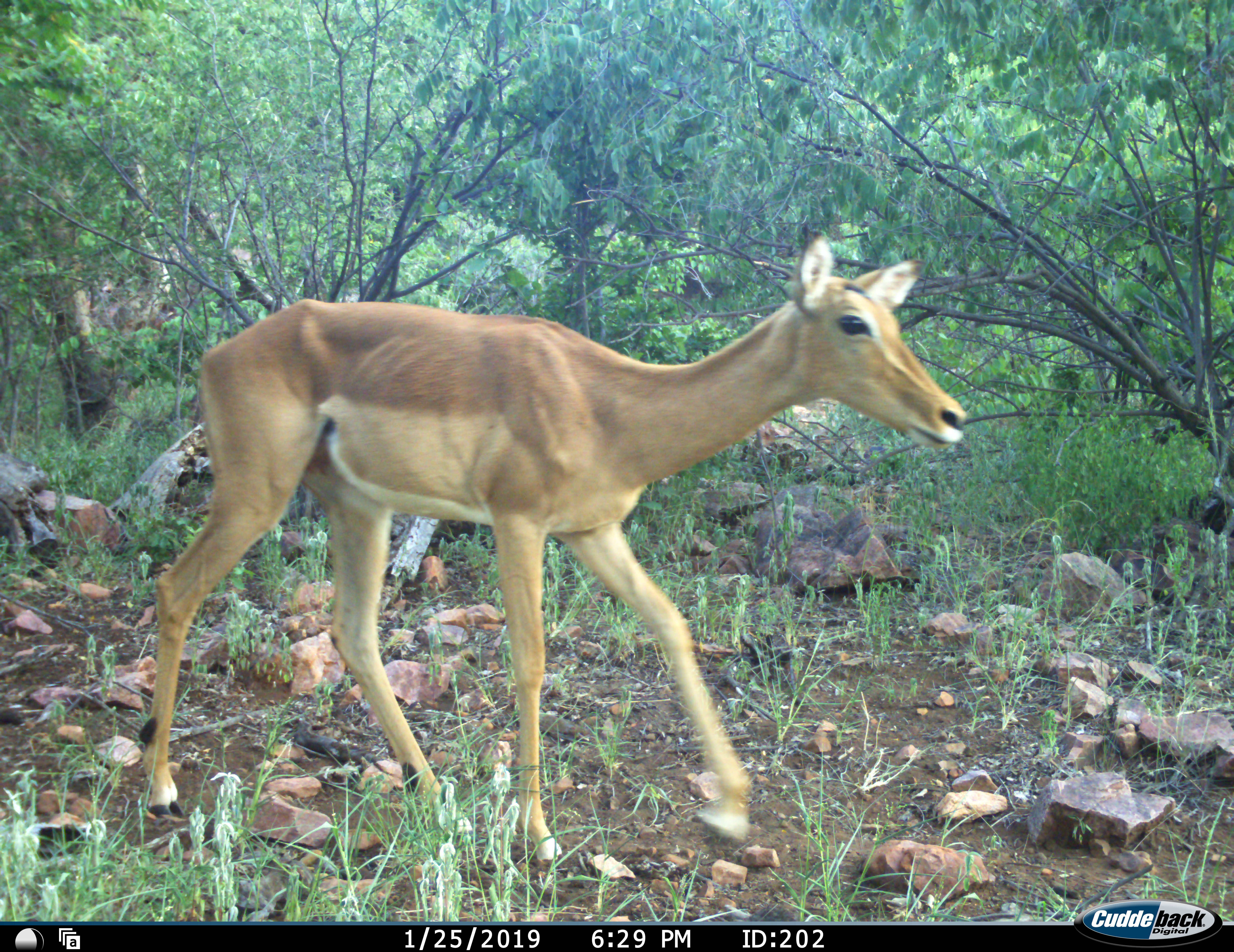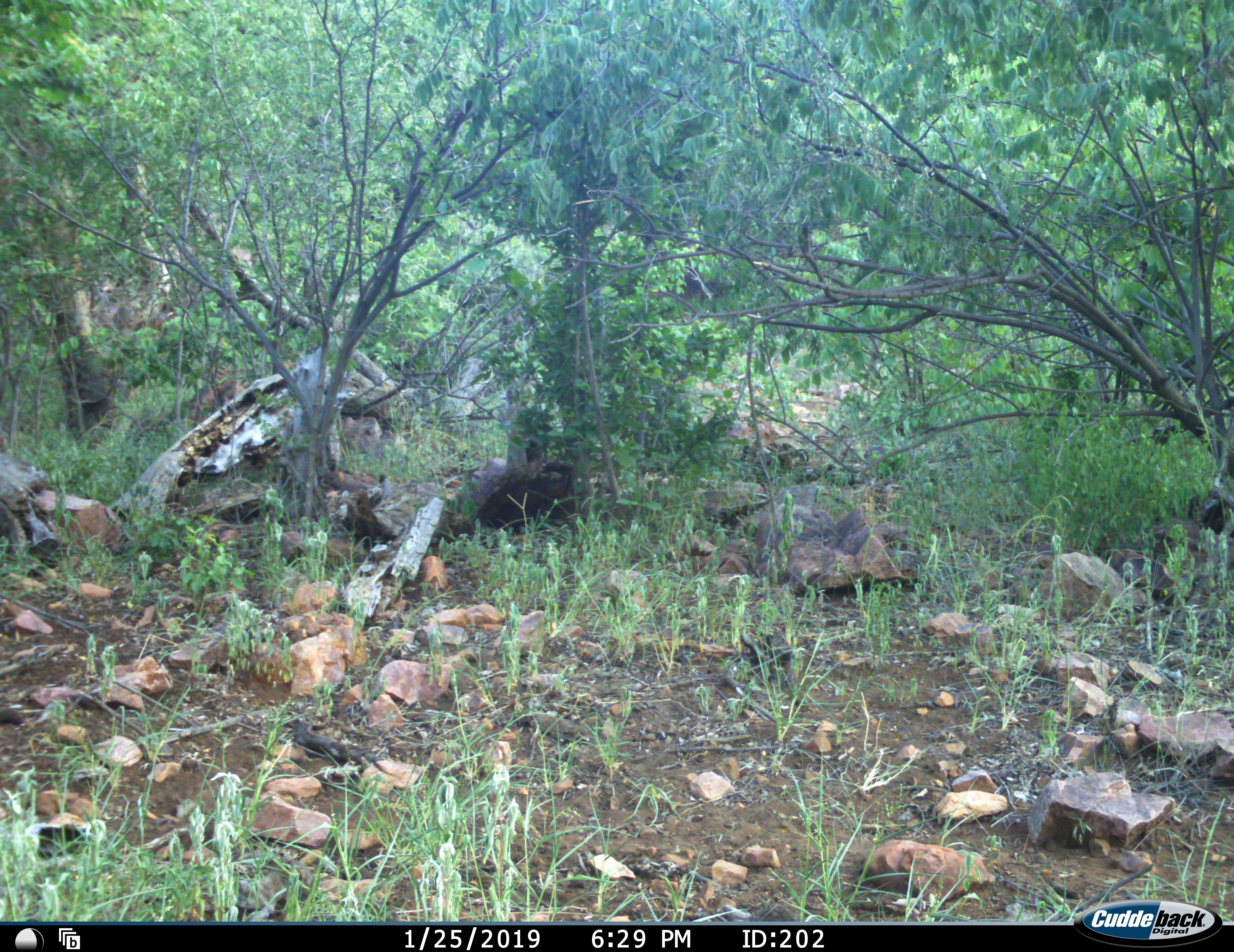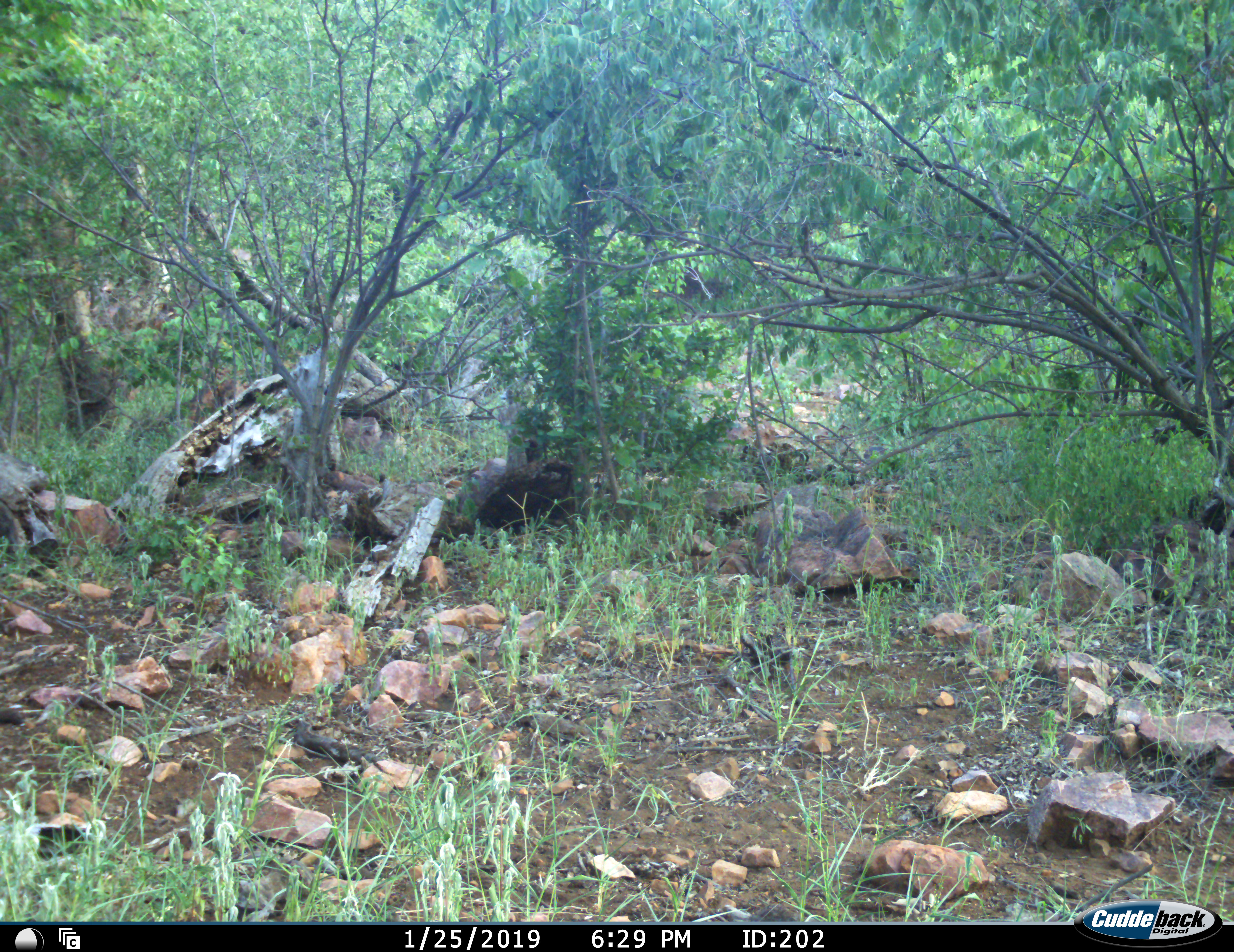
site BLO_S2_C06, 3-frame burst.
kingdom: Animalia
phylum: Chordata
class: Mammalia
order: Artiodactyla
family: Bovidae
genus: Aepyceros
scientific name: Aepyceros melampus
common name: impala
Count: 1.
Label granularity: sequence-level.